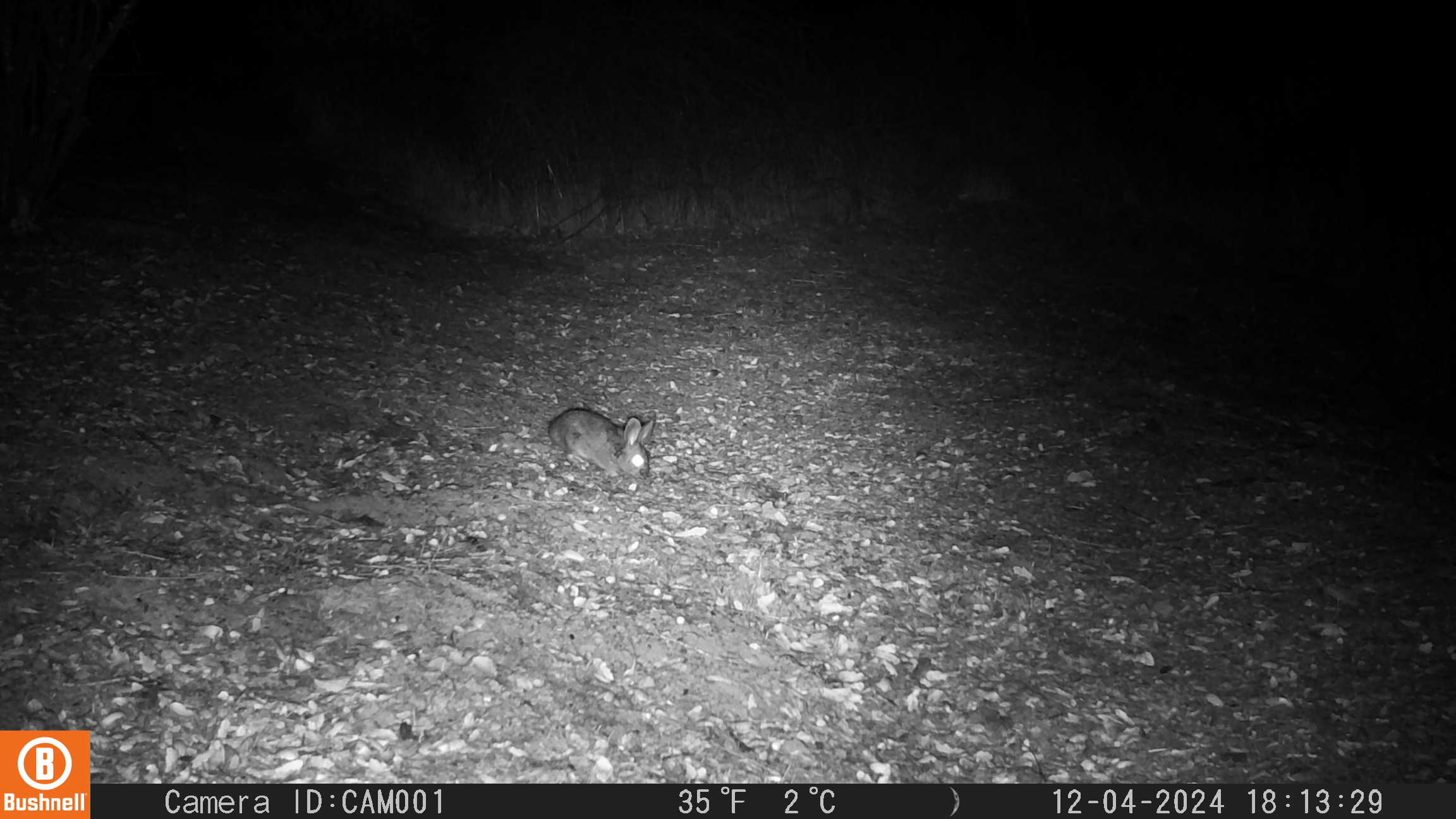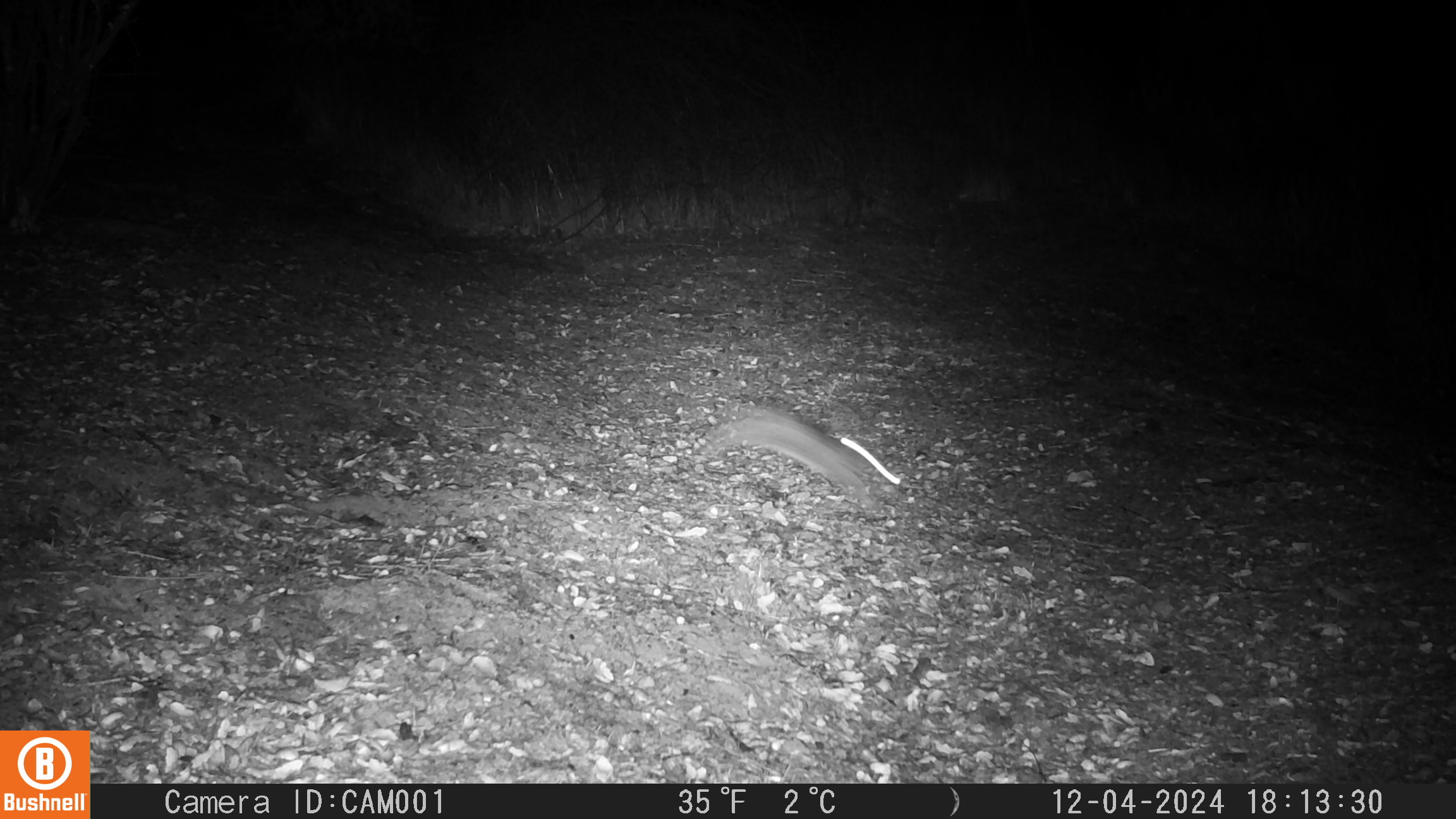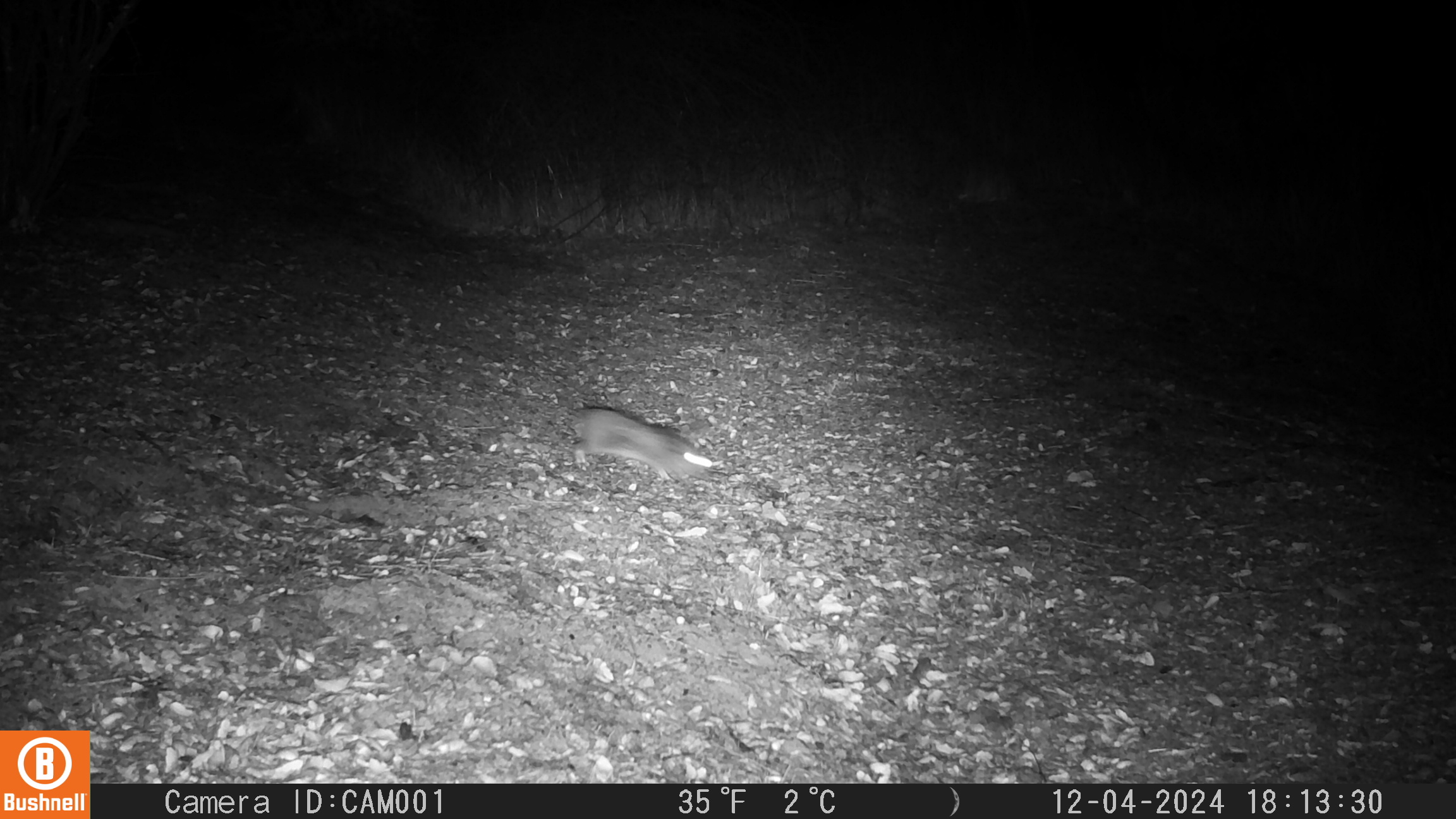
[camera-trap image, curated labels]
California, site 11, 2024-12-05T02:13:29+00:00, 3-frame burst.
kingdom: Animalia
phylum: Chordata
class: Mammalia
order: Lagomorpha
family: Leporidae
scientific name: Leporidae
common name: rabbit